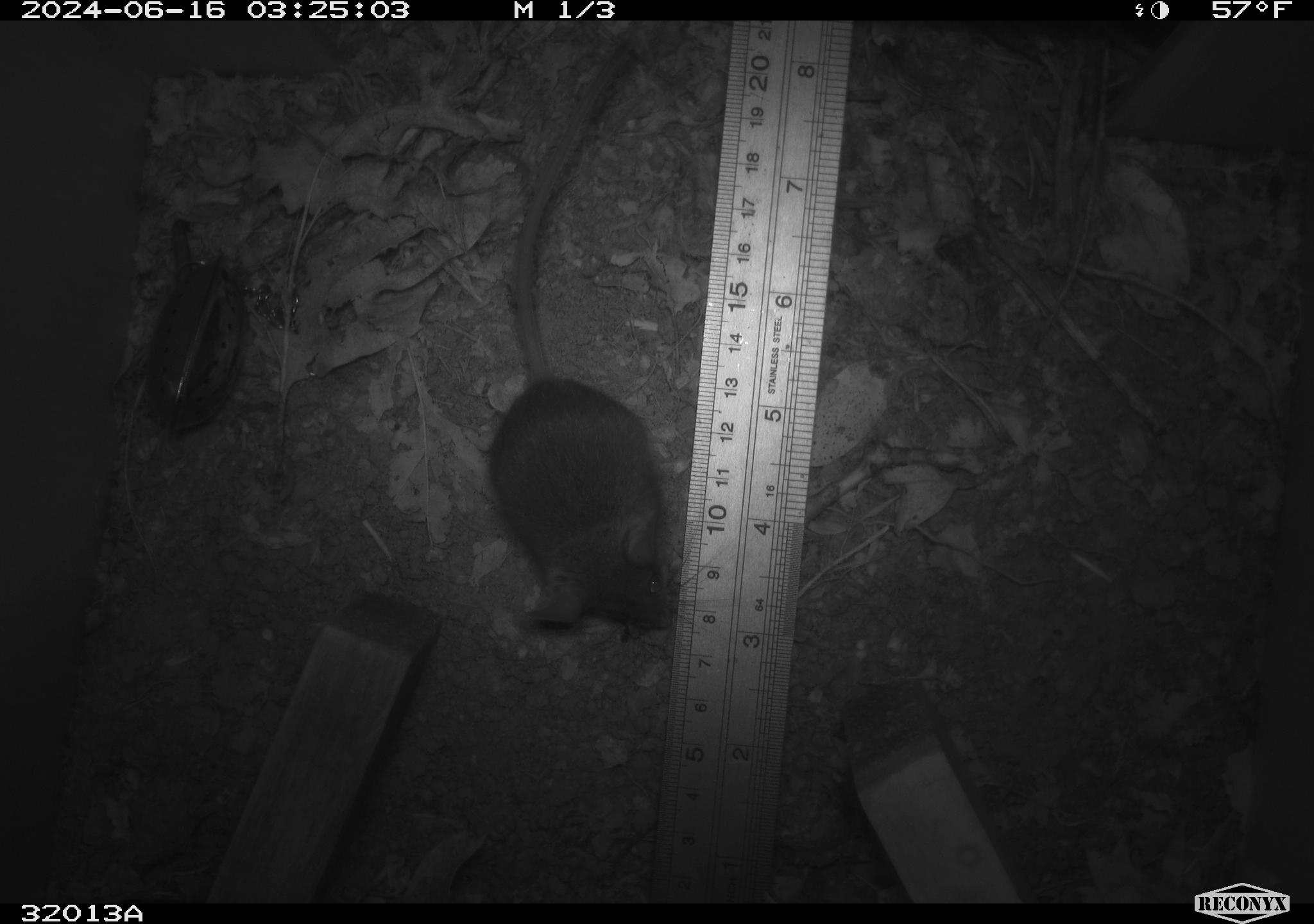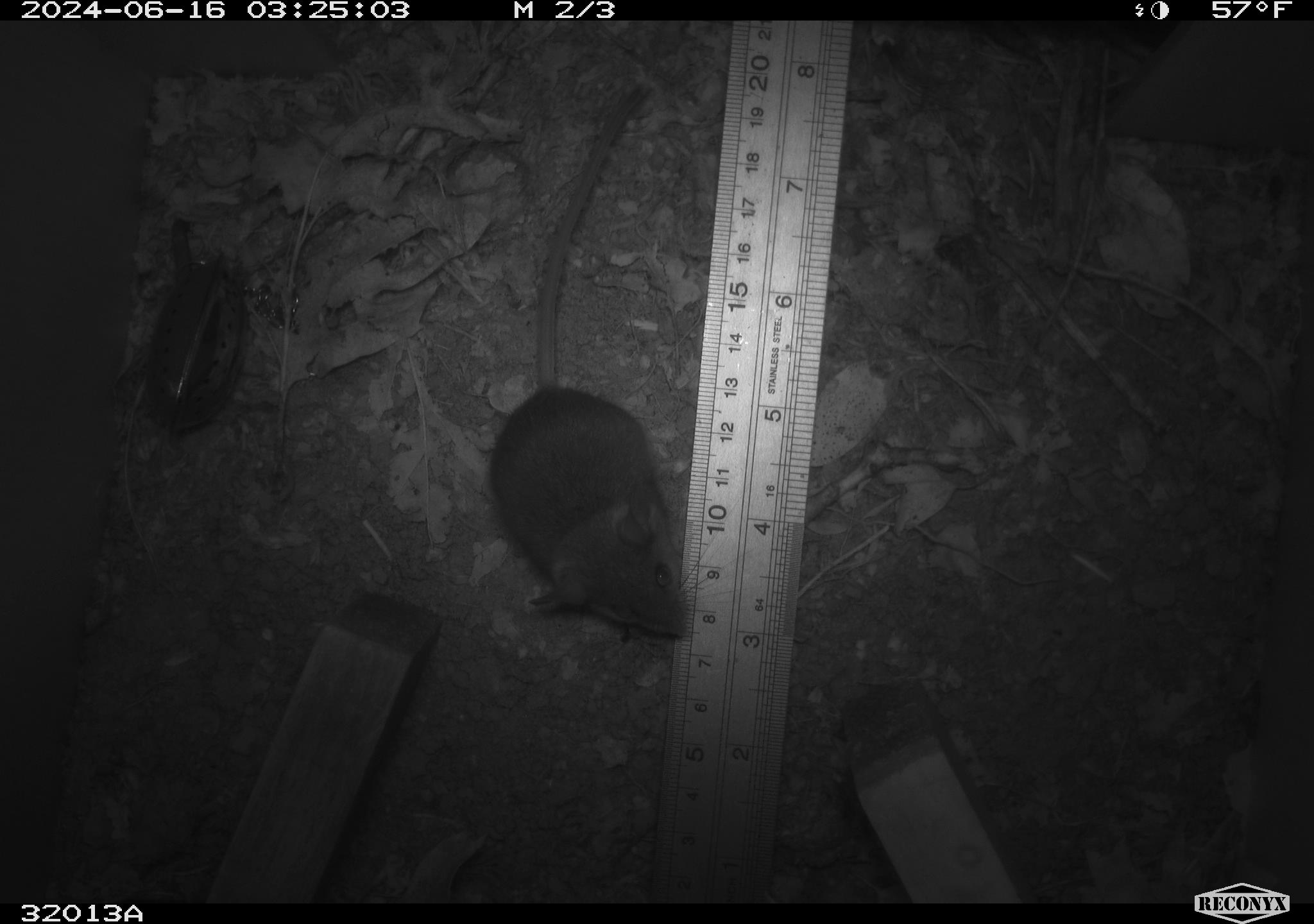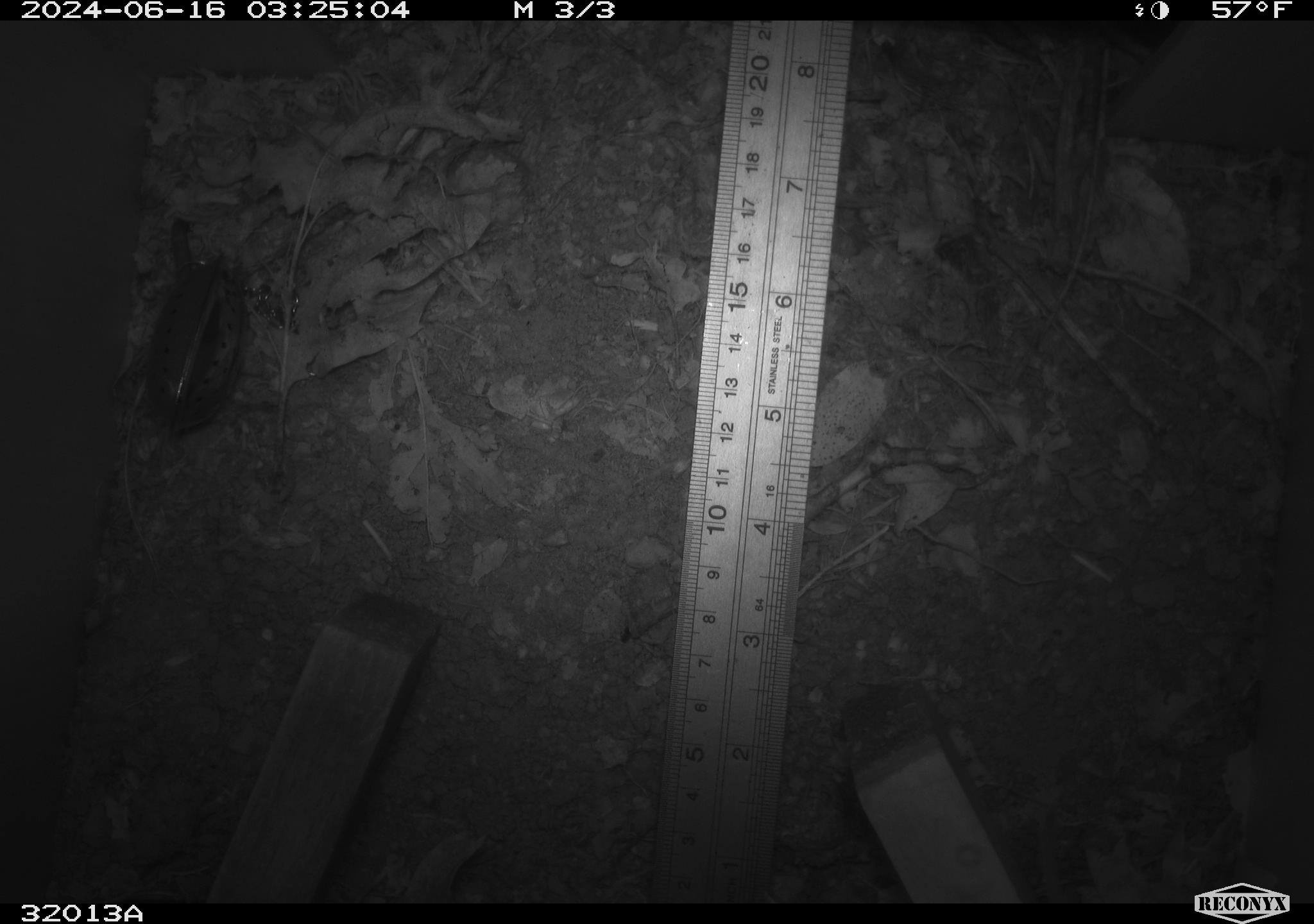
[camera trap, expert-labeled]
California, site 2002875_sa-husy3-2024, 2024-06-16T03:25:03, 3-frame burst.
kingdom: Animalia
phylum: Chordata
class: Mammalia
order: Rodentia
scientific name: Rodentia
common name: rodent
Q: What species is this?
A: Rodent (Rodentia).